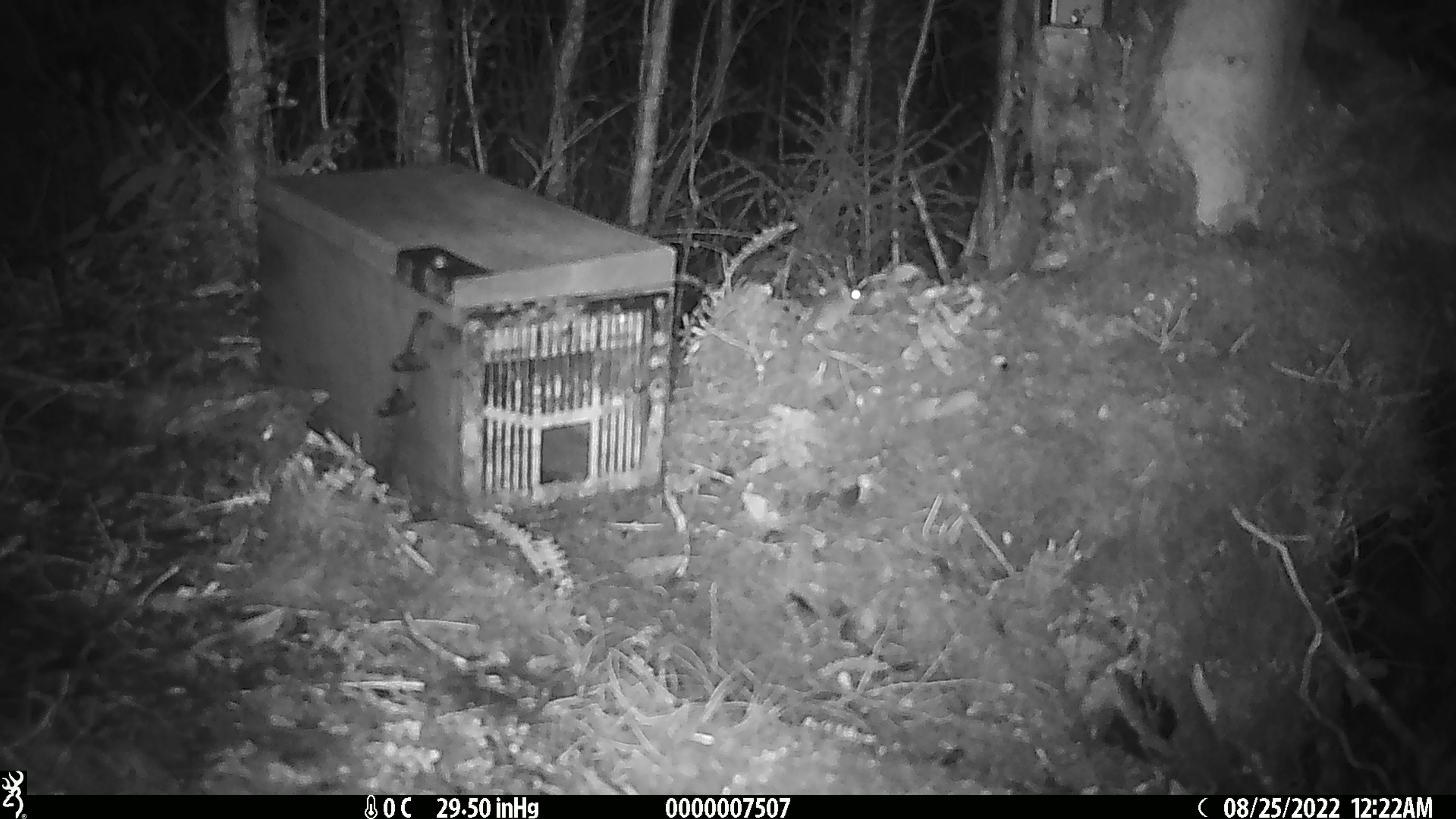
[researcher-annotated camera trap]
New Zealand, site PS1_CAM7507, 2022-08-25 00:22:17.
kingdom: Animalia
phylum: Chordata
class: Mammalia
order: Rodentia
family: Muridae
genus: Mus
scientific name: Mus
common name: mouse